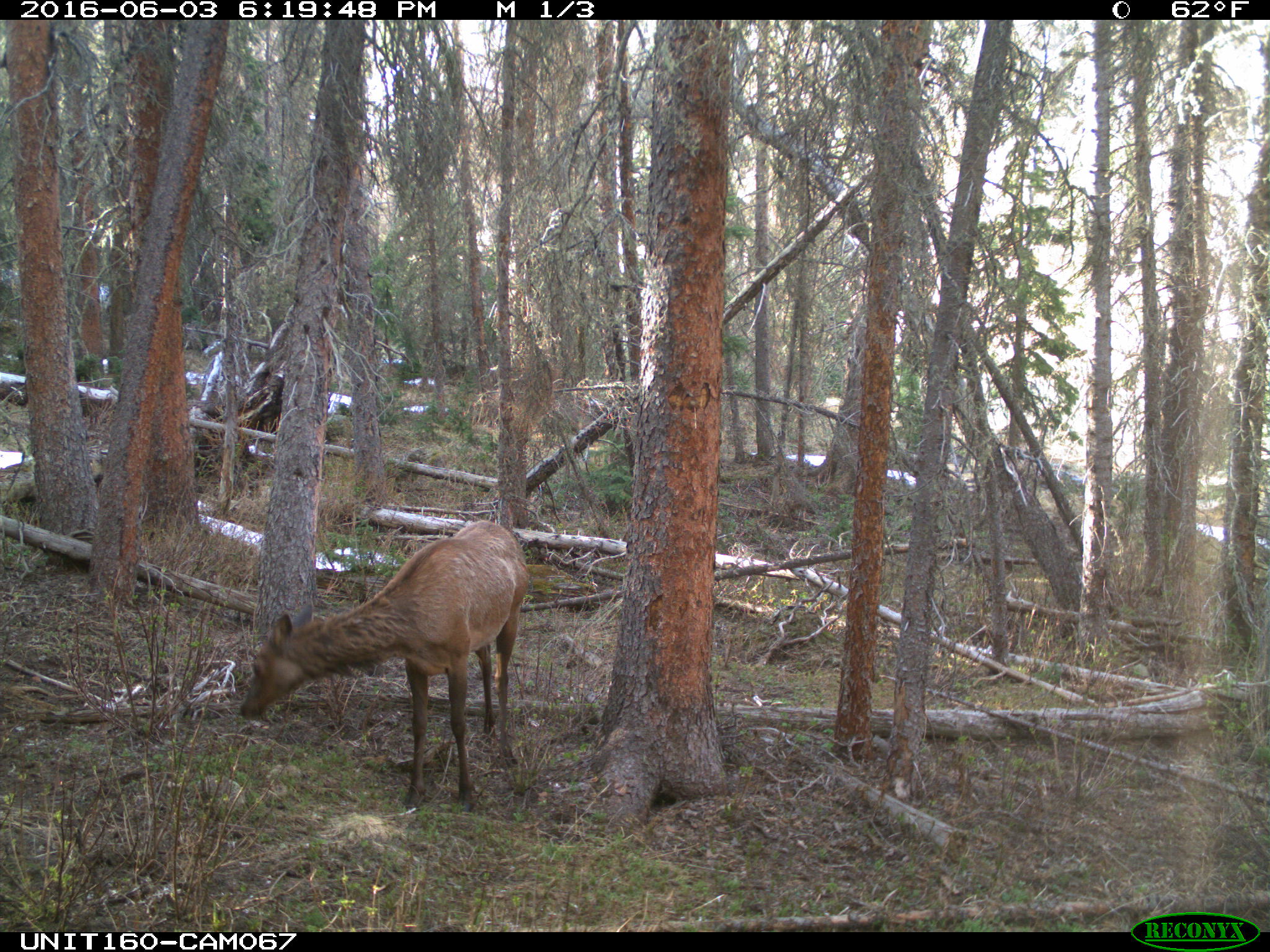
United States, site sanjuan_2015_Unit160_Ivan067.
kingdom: Animalia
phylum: Chordata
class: Mammalia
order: Artiodactyla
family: Cervidae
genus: Cervus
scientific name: Cervus elaphus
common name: red deer